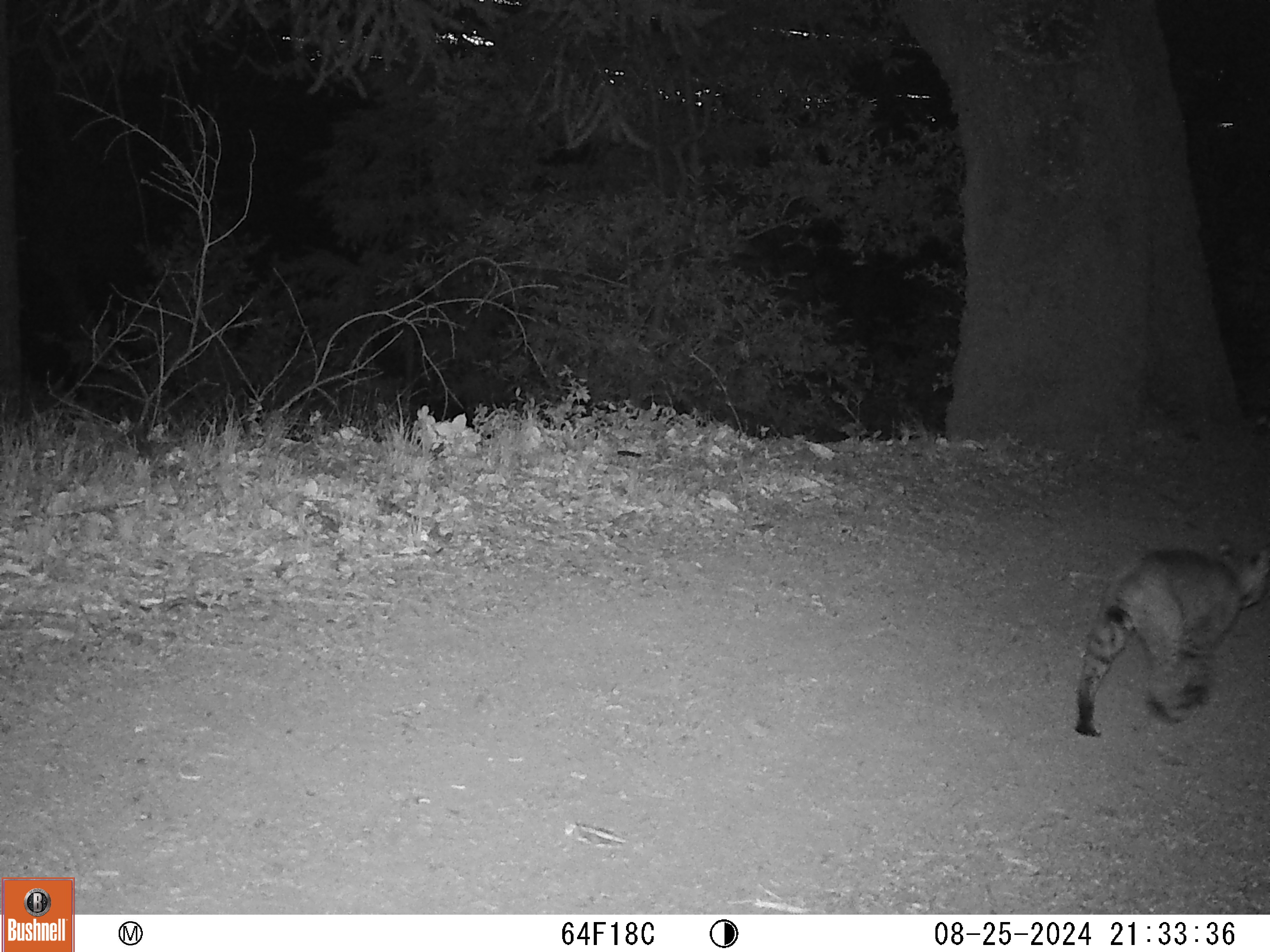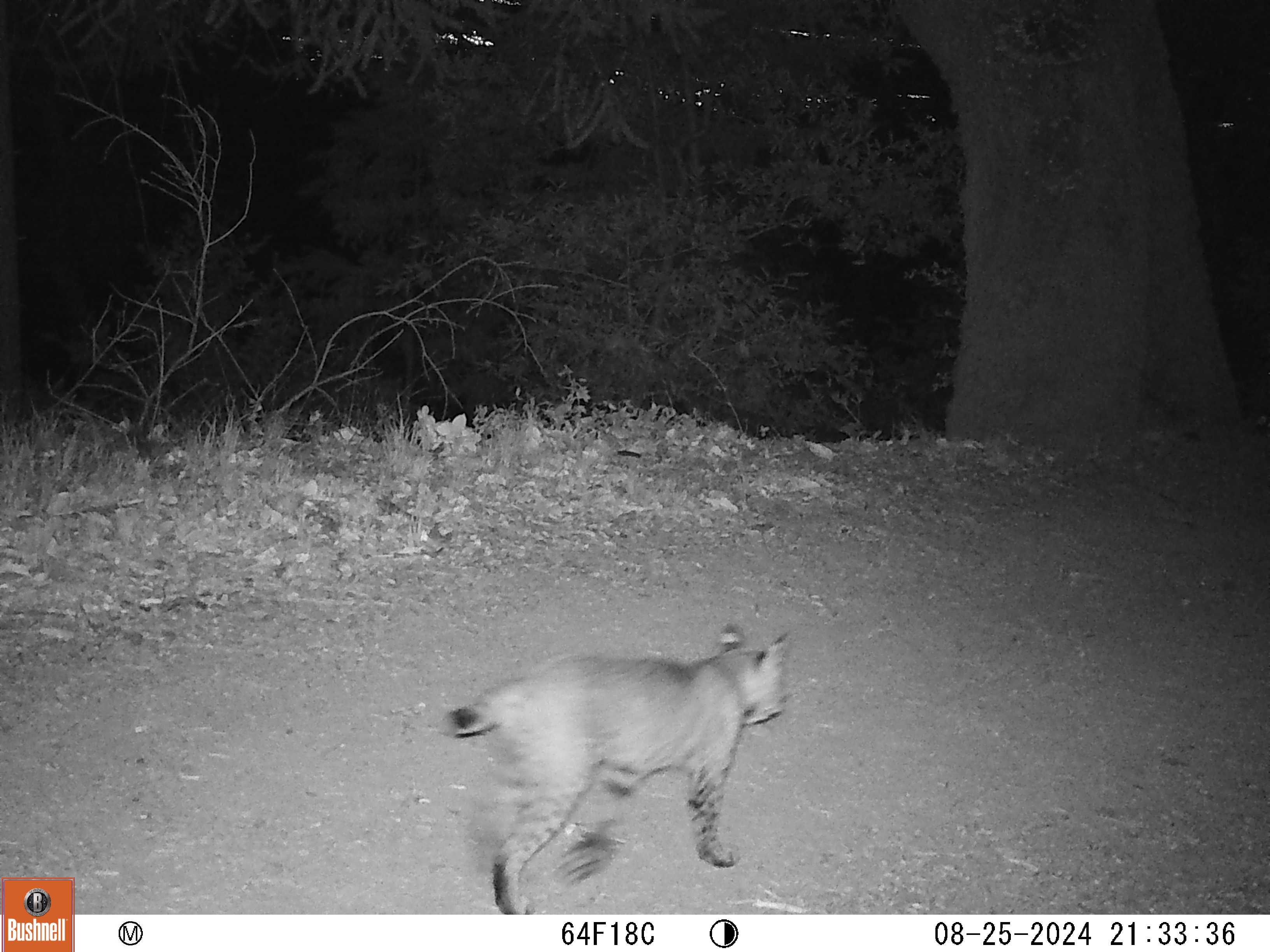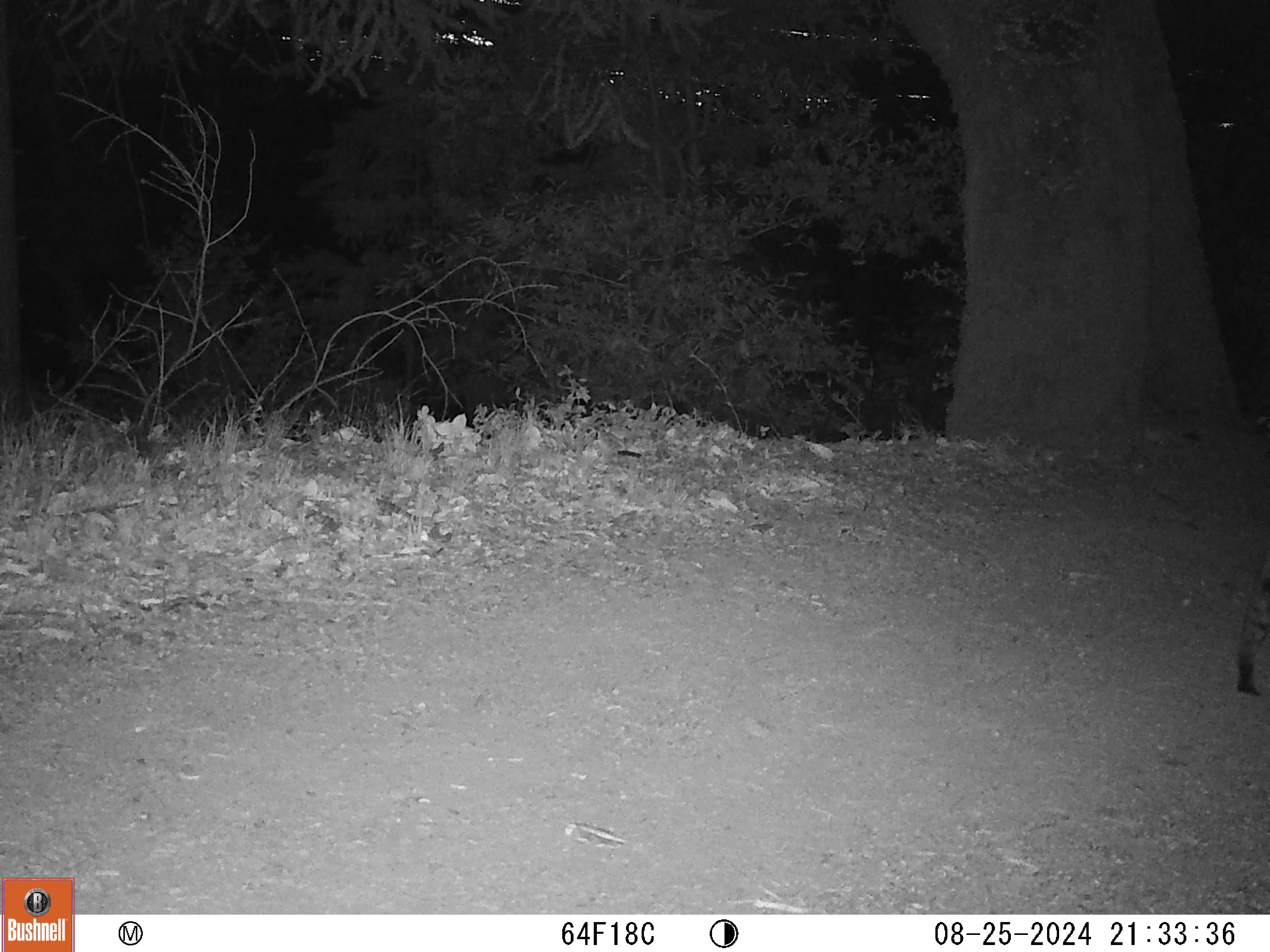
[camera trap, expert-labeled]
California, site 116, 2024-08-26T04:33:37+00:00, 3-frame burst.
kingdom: Animalia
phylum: Chordata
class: Mammalia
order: Carnivora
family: Felidae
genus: Lynx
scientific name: Lynx rufus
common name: bobcat